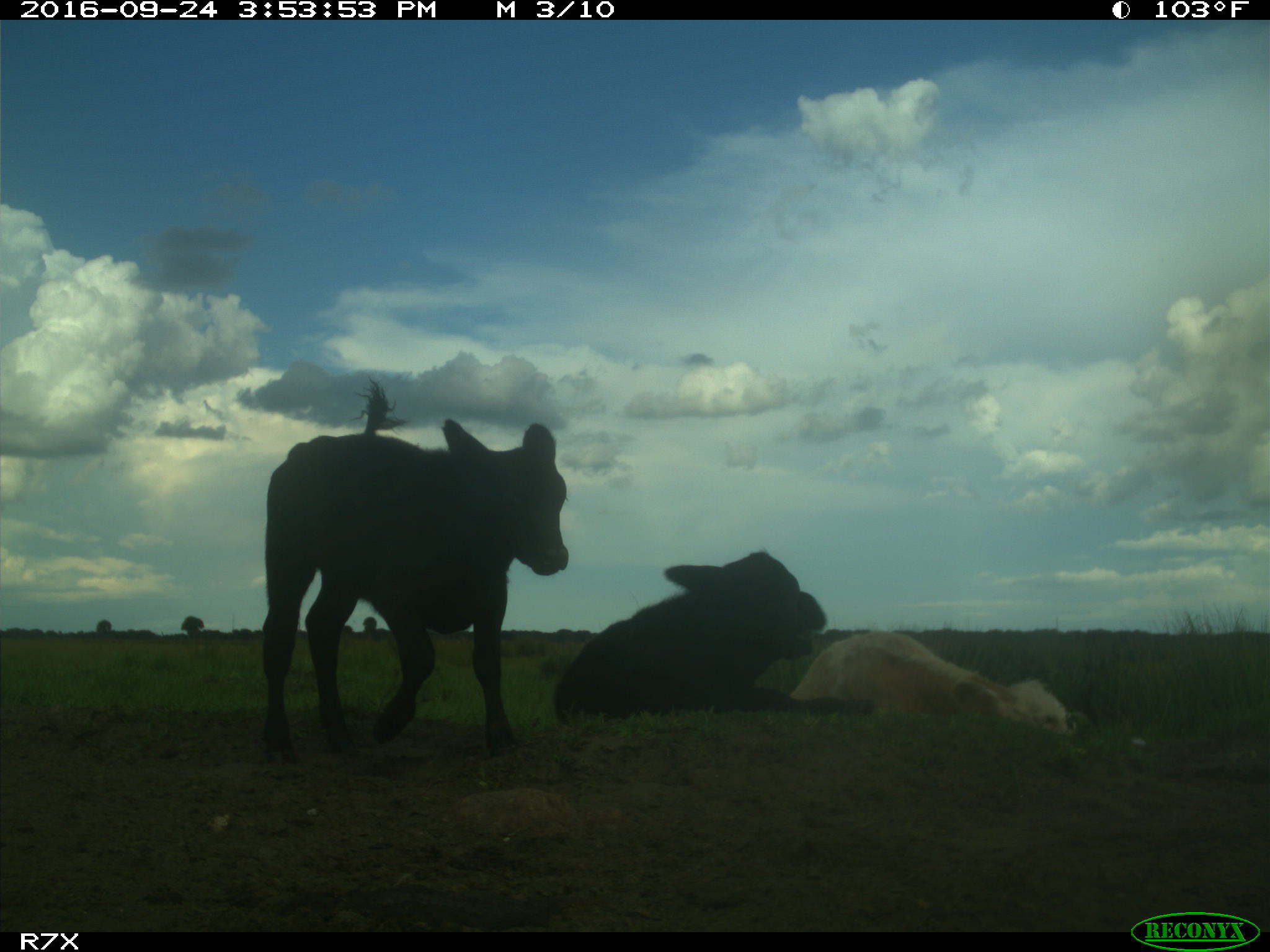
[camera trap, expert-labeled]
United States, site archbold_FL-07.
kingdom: Animalia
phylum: Chordata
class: Mammalia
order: Artiodactyla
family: Bovidae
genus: Bos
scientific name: Bos taurus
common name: domestic cow